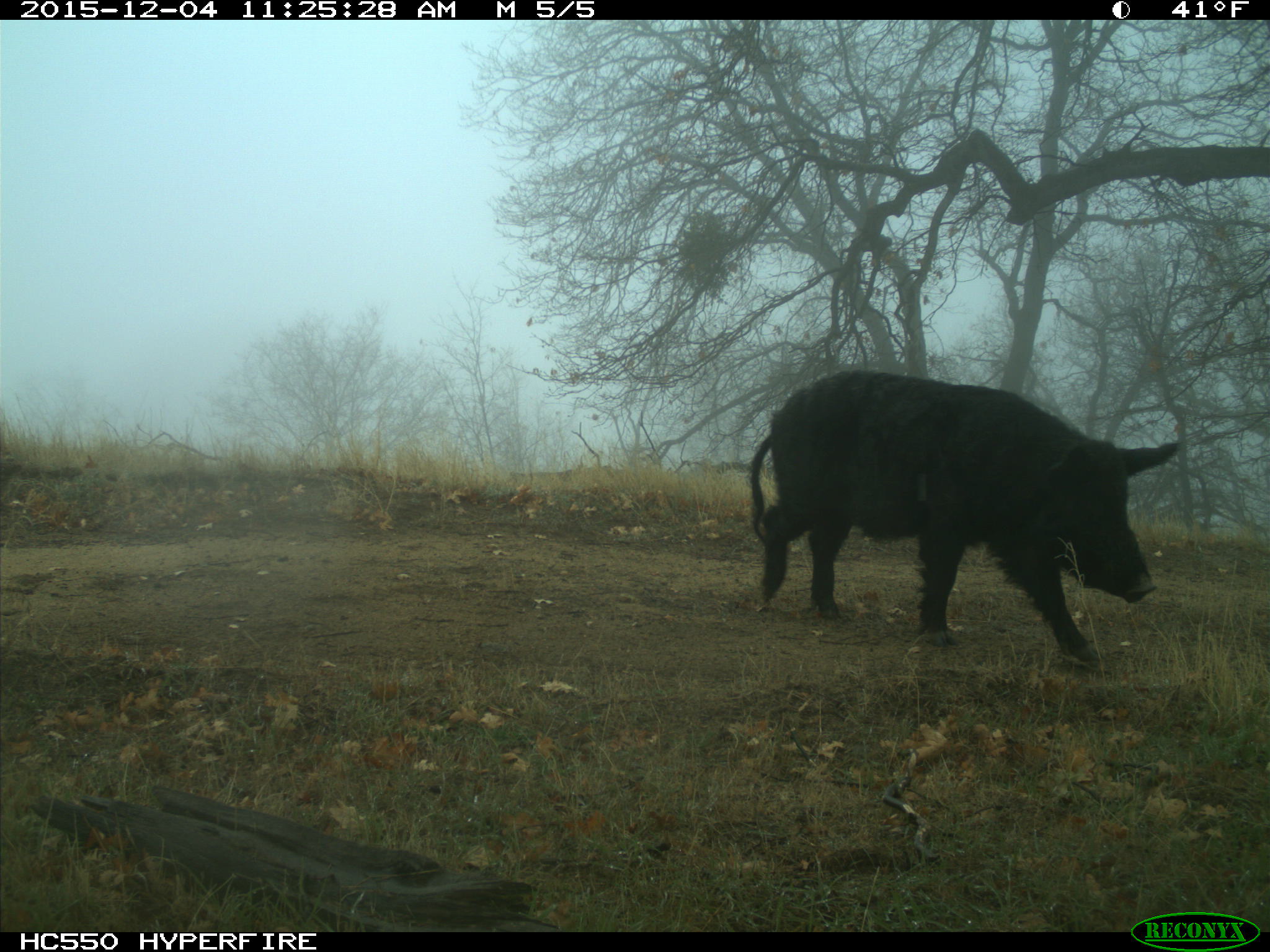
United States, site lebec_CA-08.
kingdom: Animalia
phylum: Chordata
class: Mammalia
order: Artiodactyla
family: Suidae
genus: Sus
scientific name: Sus scrofa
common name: wild boar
Sus scrofa (wild boar).